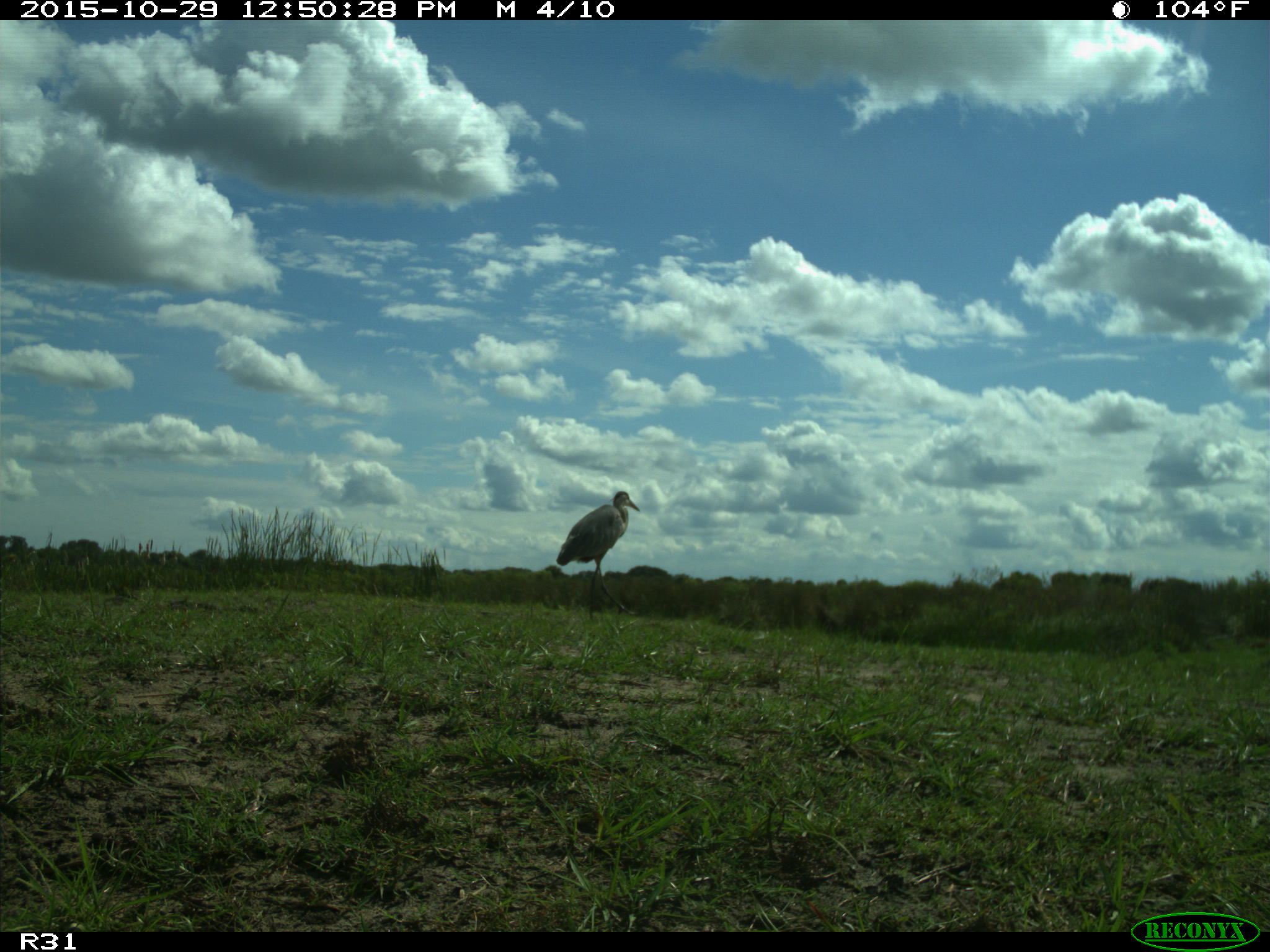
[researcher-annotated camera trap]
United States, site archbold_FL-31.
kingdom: Animalia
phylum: Chordata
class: Aves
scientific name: Aves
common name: birds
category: unidentified bird